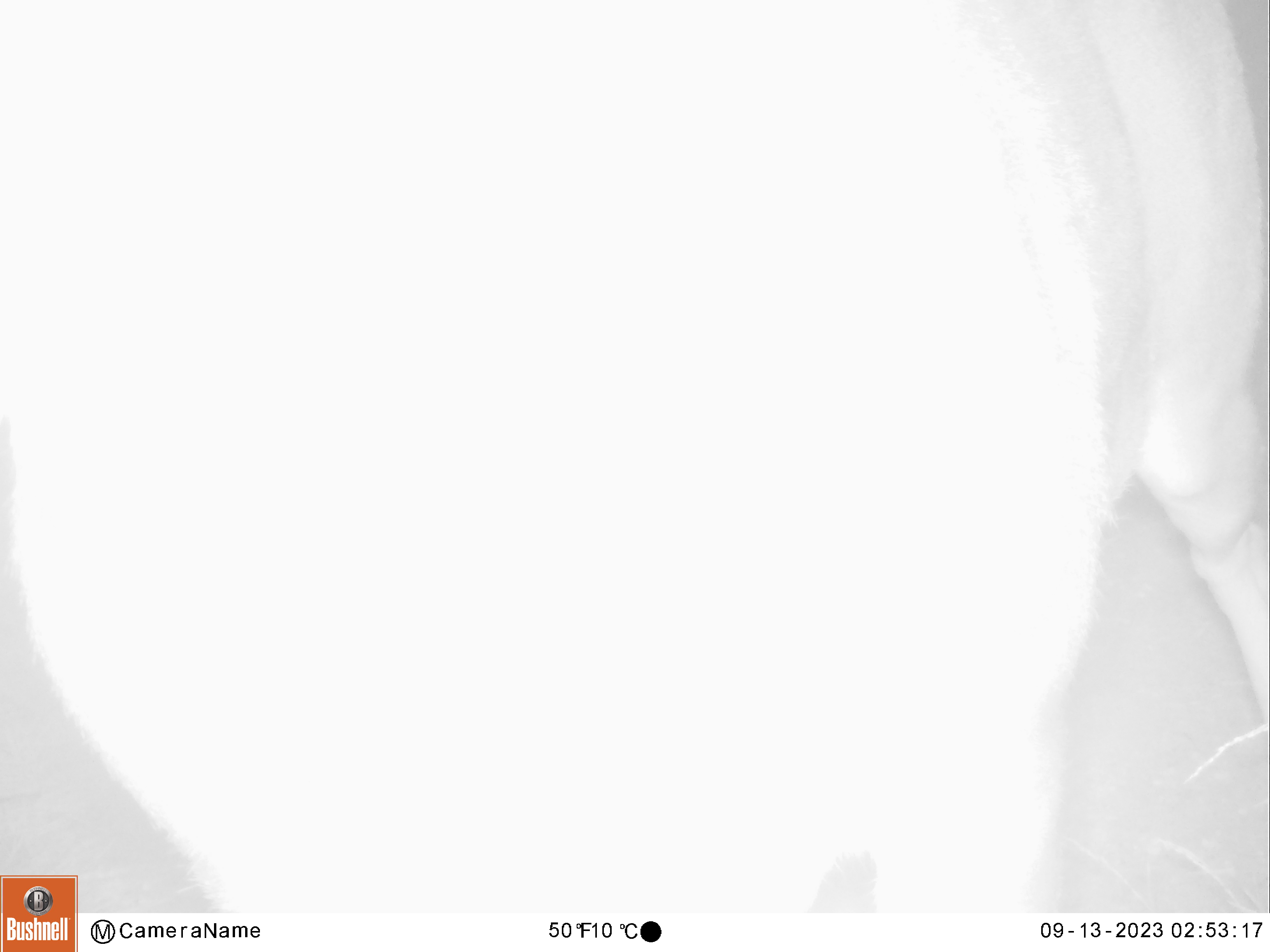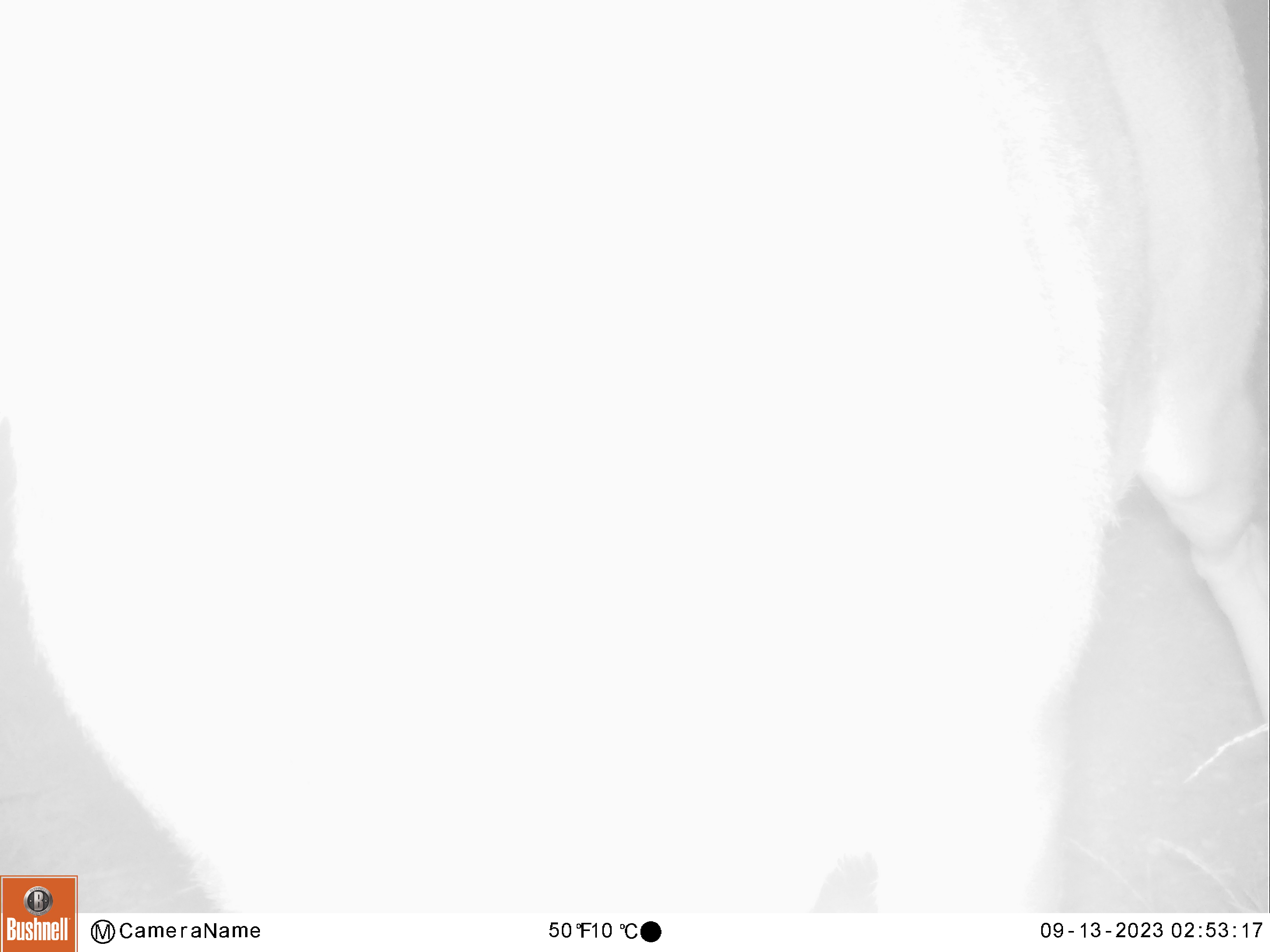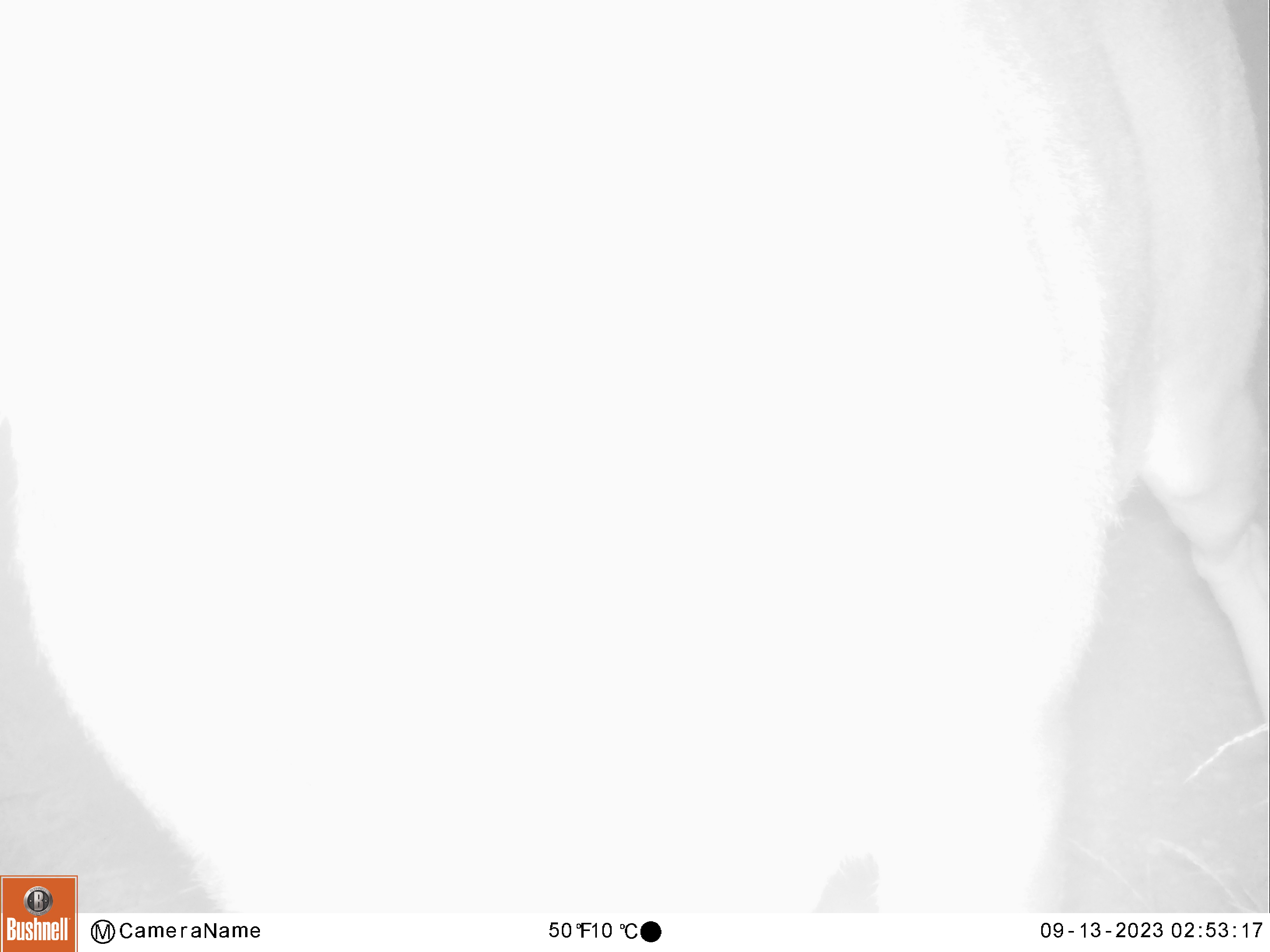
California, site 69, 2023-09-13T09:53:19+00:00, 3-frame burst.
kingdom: Animalia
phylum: Chordata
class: Mammalia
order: Artiodactyla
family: Cervidae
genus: Odocoileus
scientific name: Odocoileus hemionus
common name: mule deer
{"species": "mule deer (Odocoileus hemionus)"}